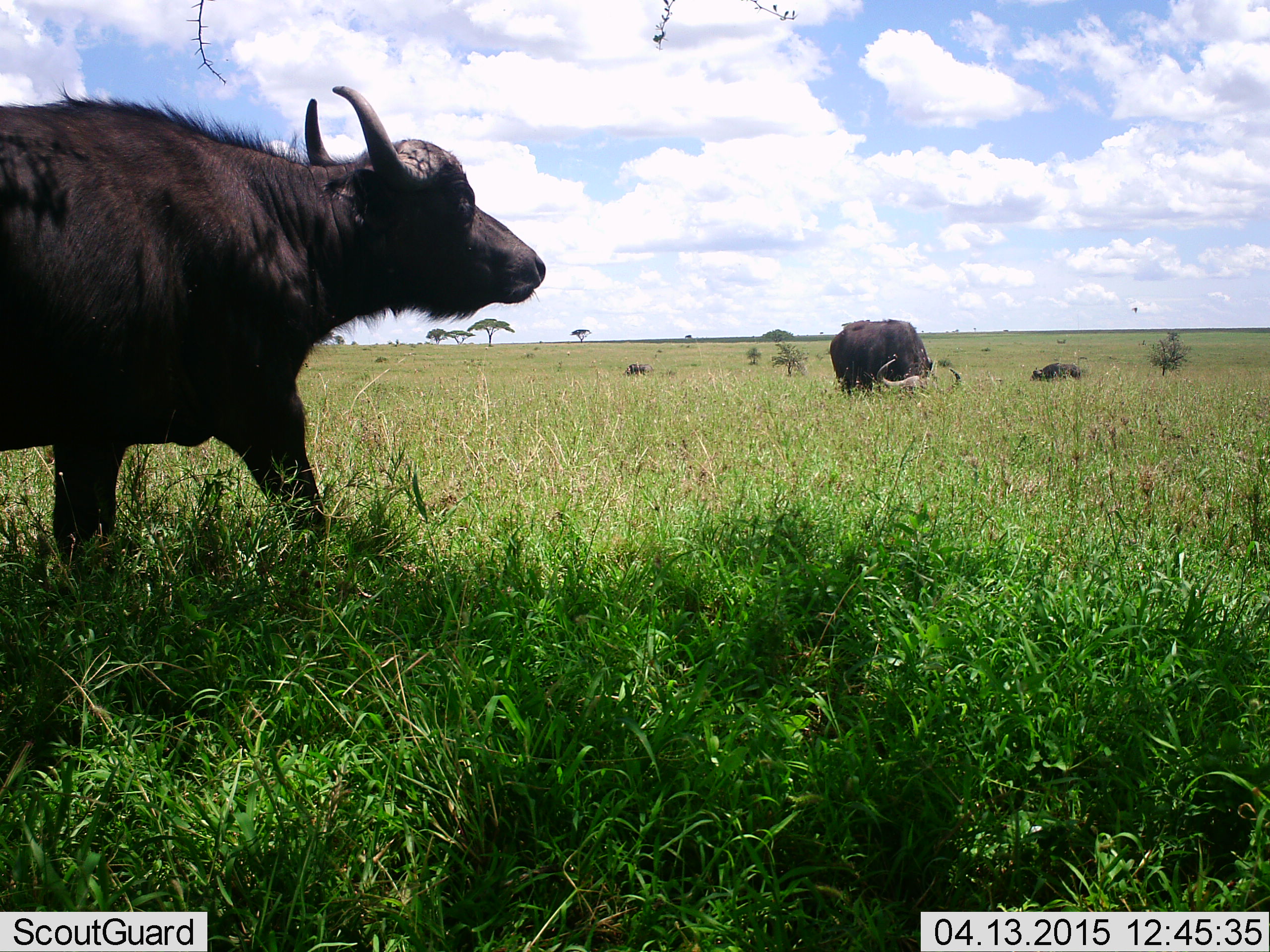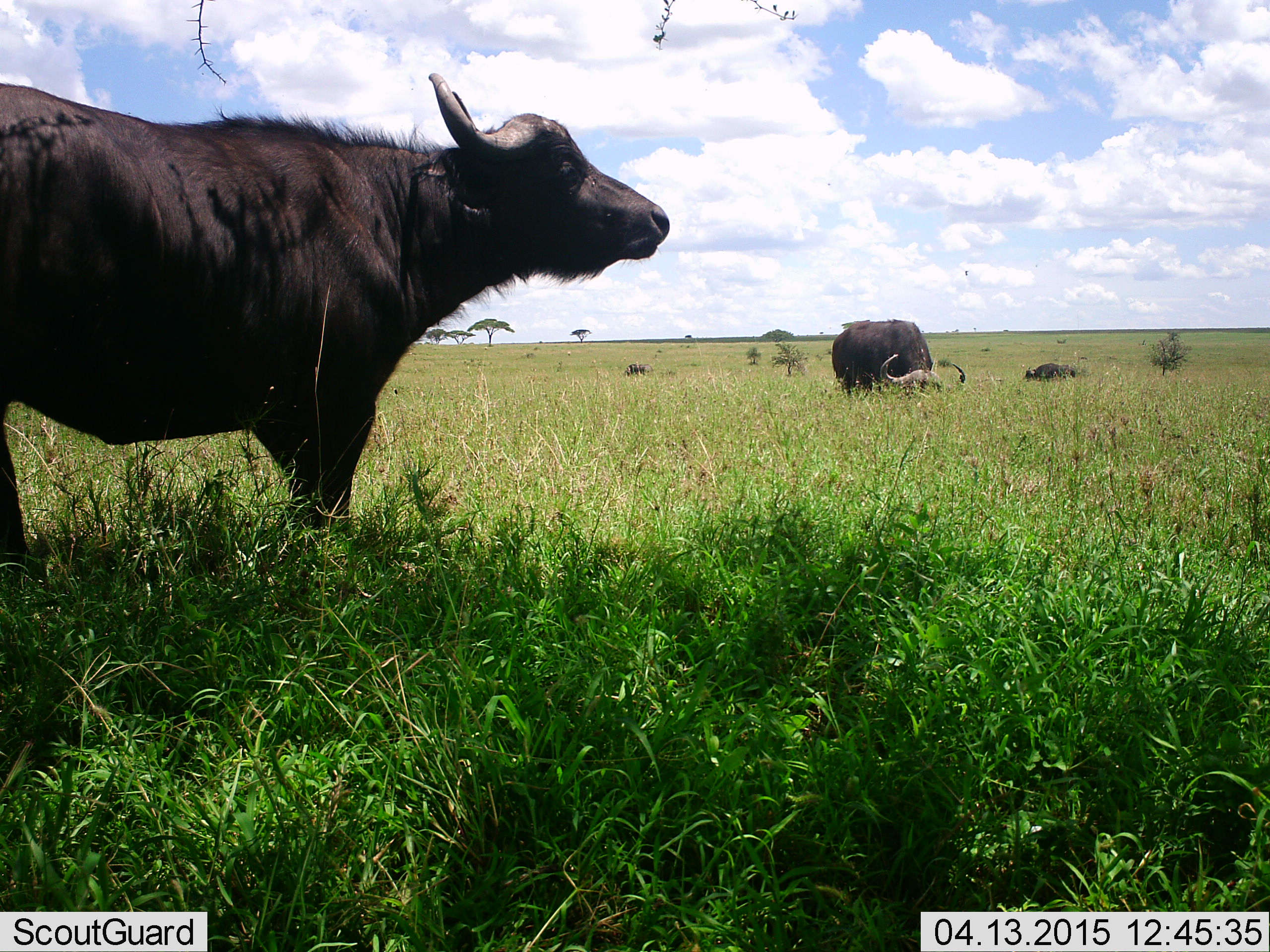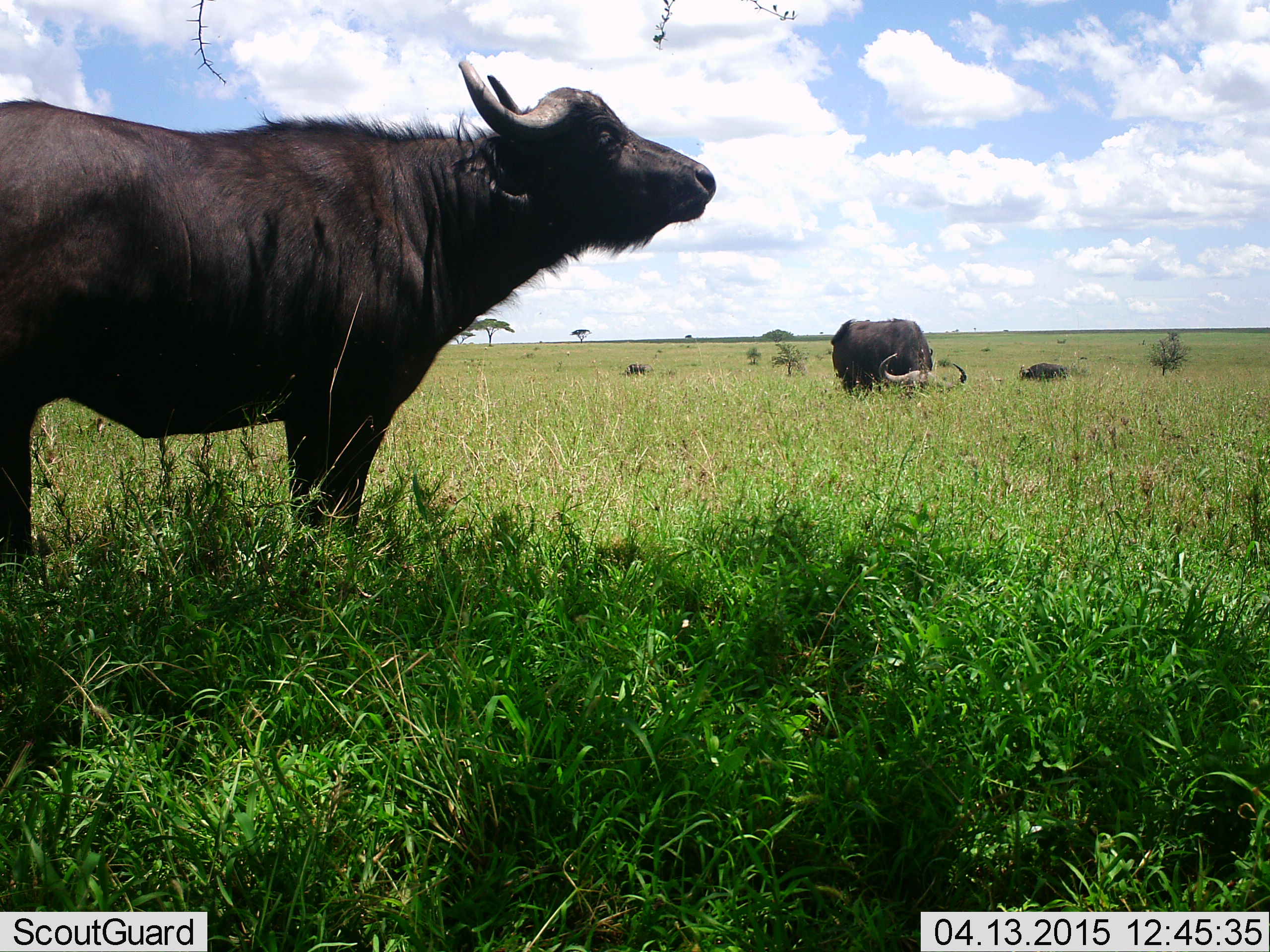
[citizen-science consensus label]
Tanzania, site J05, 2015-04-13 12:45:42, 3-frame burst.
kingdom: Animalia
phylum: Chordata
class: Mammalia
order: Artiodactyla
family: Bovidae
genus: Syncerus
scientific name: Syncerus caffer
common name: cape buffalo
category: buffalo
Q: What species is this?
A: Buffalo (cape buffalo) (Syncerus caffer).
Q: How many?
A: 3.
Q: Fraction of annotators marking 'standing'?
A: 60%.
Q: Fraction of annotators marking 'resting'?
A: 0%.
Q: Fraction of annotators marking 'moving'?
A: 60%.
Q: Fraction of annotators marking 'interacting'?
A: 0%.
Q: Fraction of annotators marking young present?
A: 10%.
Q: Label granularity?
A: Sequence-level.